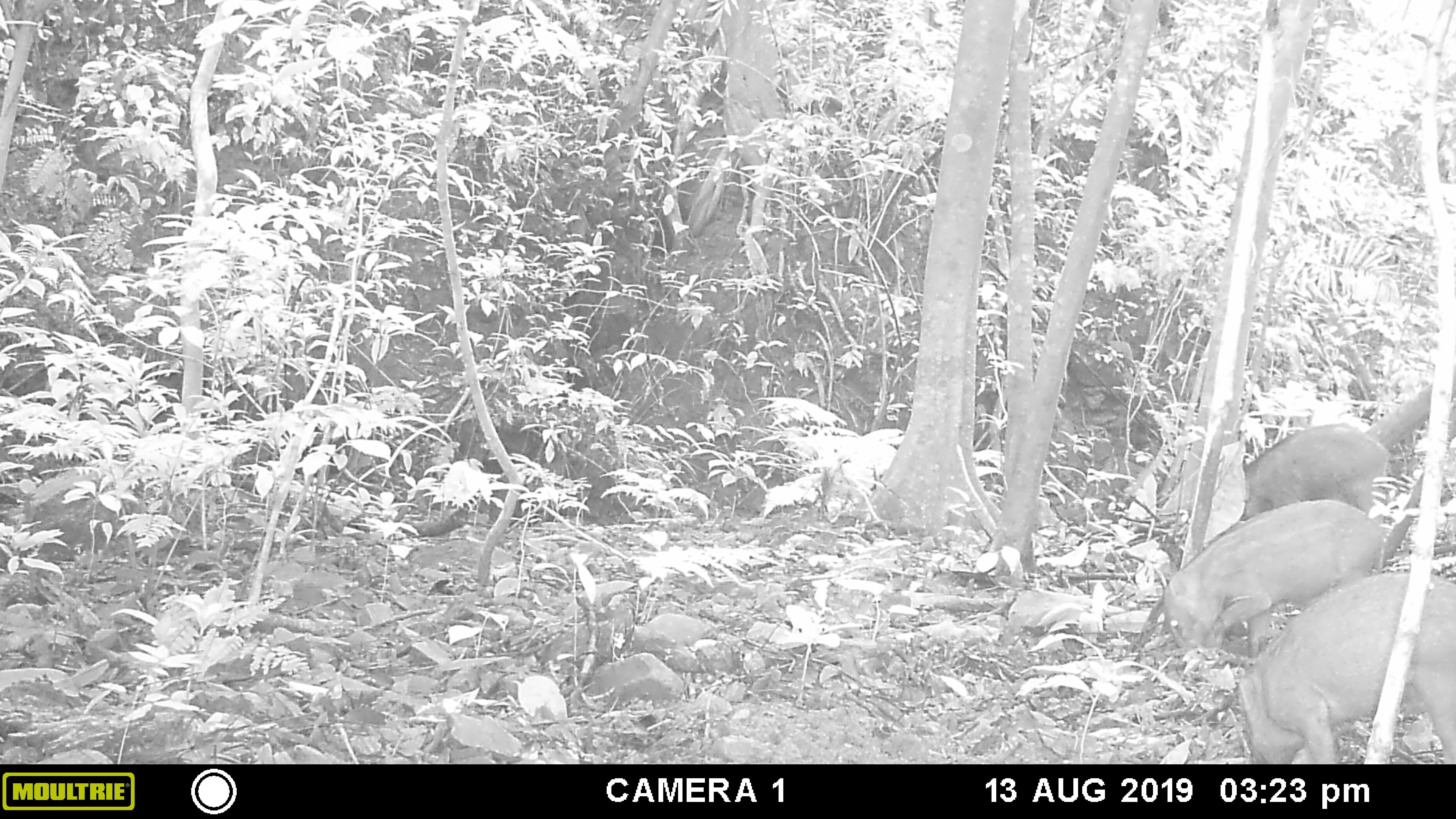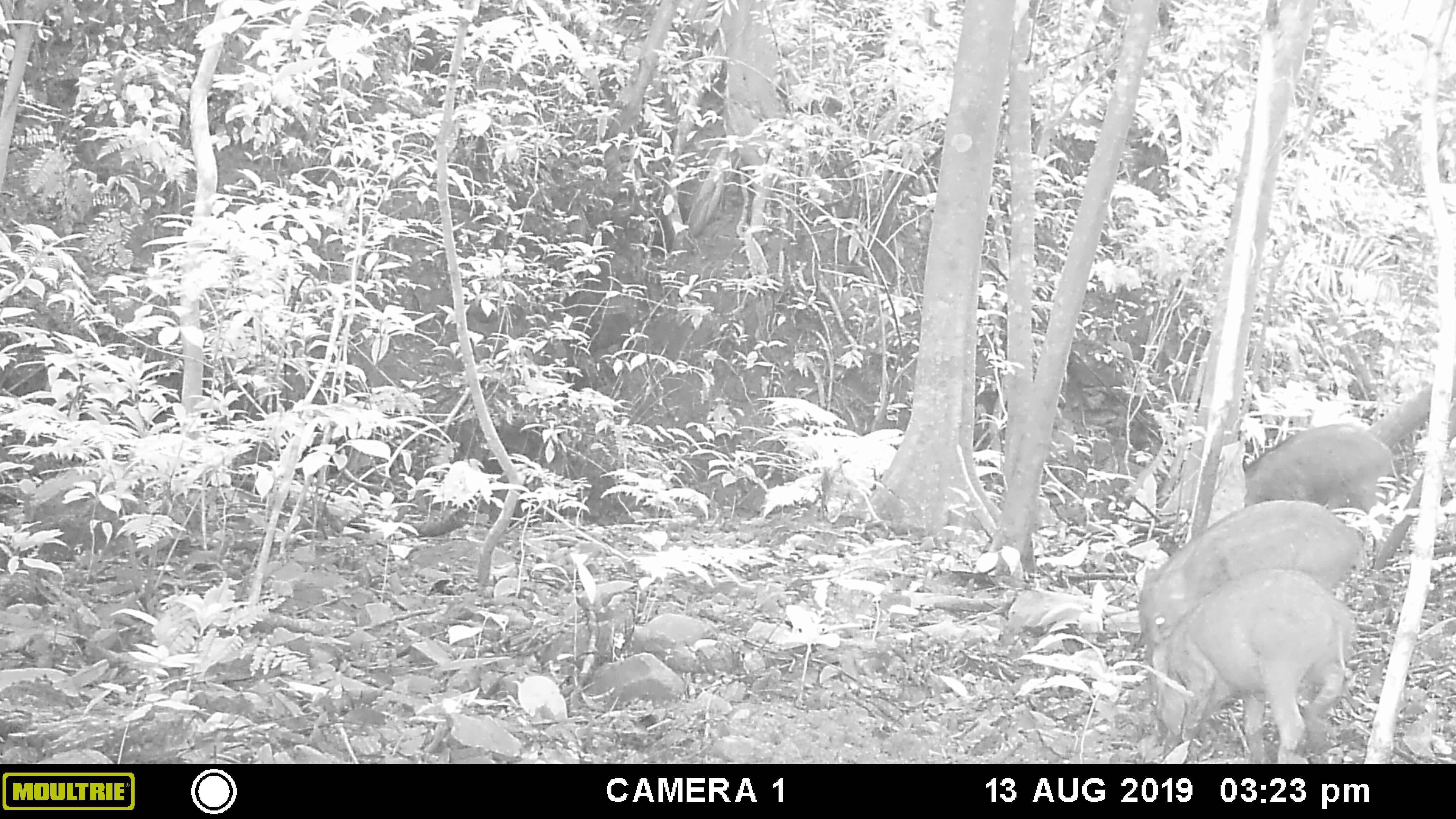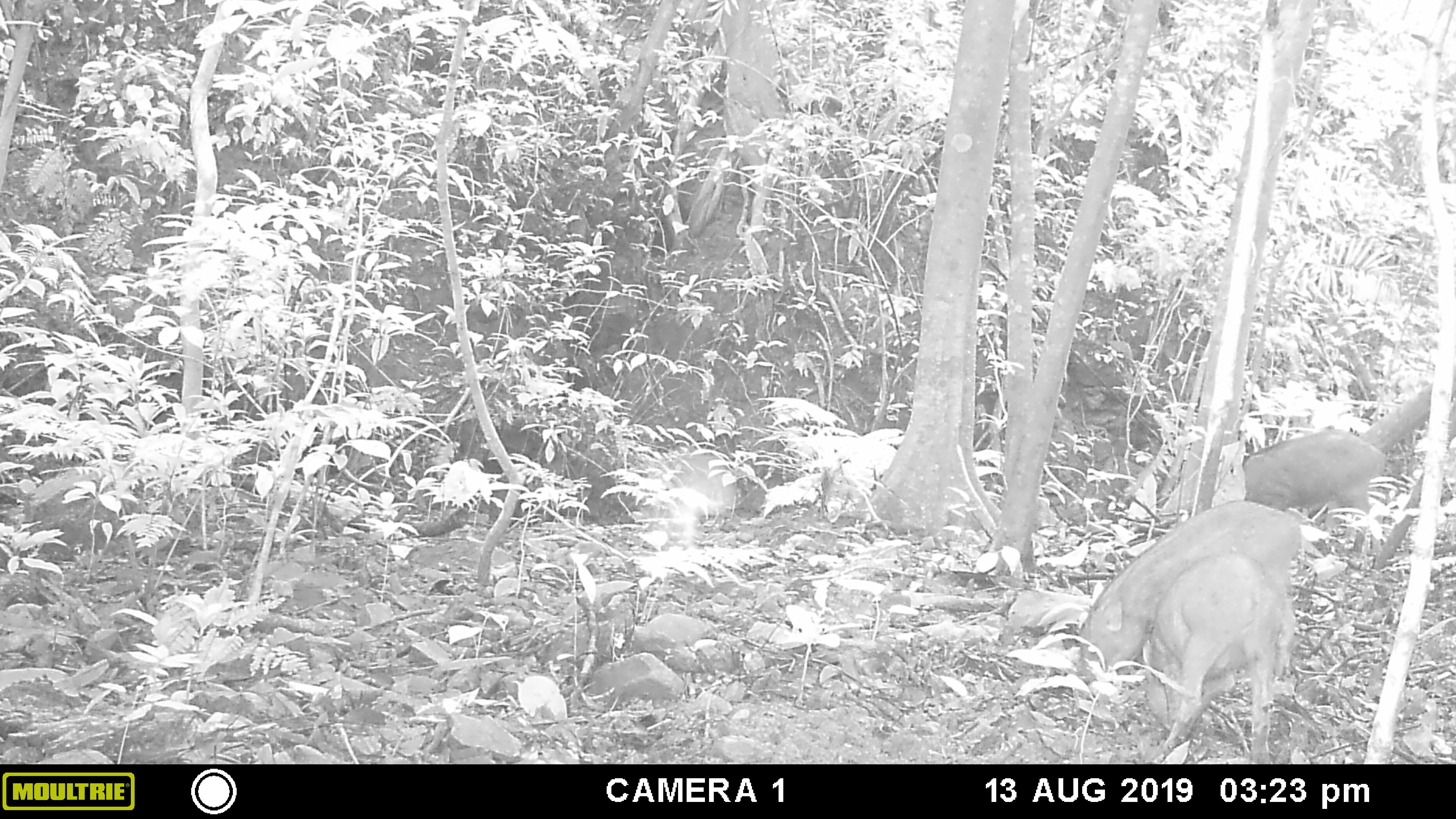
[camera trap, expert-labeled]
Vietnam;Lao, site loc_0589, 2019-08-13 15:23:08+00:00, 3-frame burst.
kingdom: Animalia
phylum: Chordata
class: Mammalia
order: Artiodactyla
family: Suidae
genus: Sus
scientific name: Sus scrofa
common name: eurasian wild pig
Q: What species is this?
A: Eurasian wild pig (Sus scrofa).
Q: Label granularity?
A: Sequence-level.